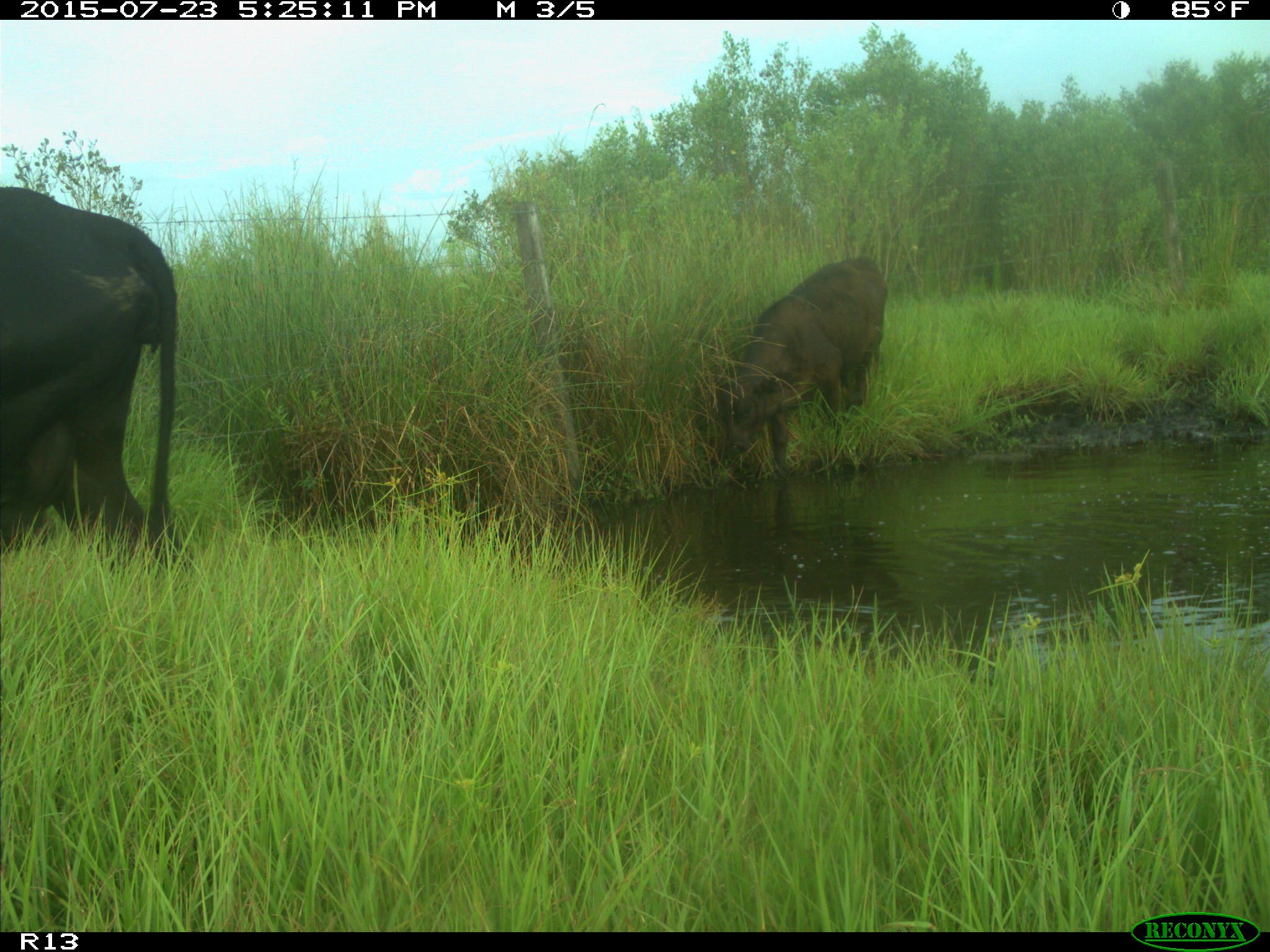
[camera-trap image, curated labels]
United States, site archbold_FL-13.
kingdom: Animalia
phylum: Chordata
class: Mammalia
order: Artiodactyla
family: Bovidae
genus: Bos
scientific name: Bos taurus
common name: domestic cow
Bos taurus (domestic cow).